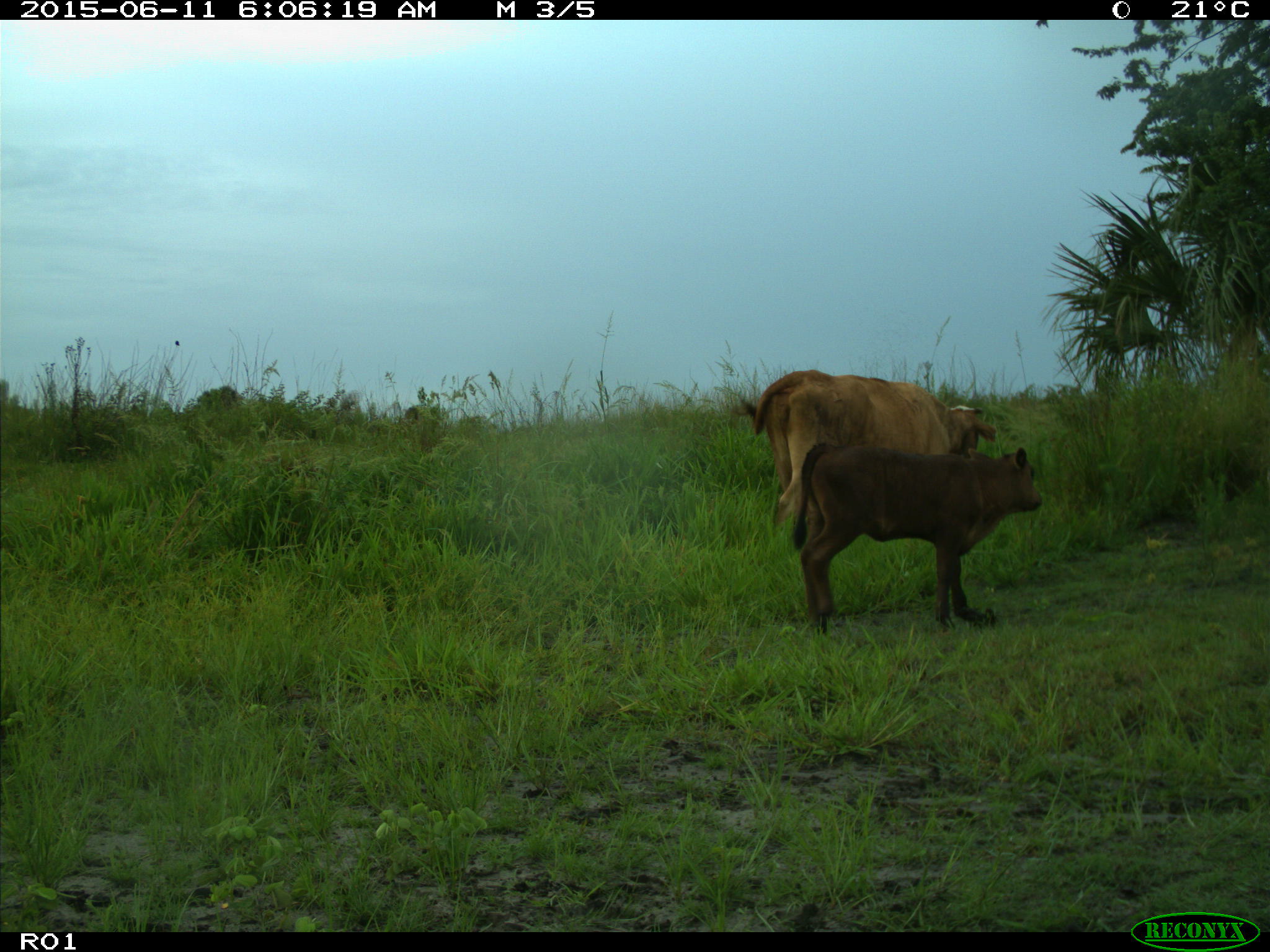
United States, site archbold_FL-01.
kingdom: Animalia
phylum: Chordata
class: Mammalia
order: Artiodactyla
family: Bovidae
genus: Bos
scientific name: Bos taurus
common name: domestic cow